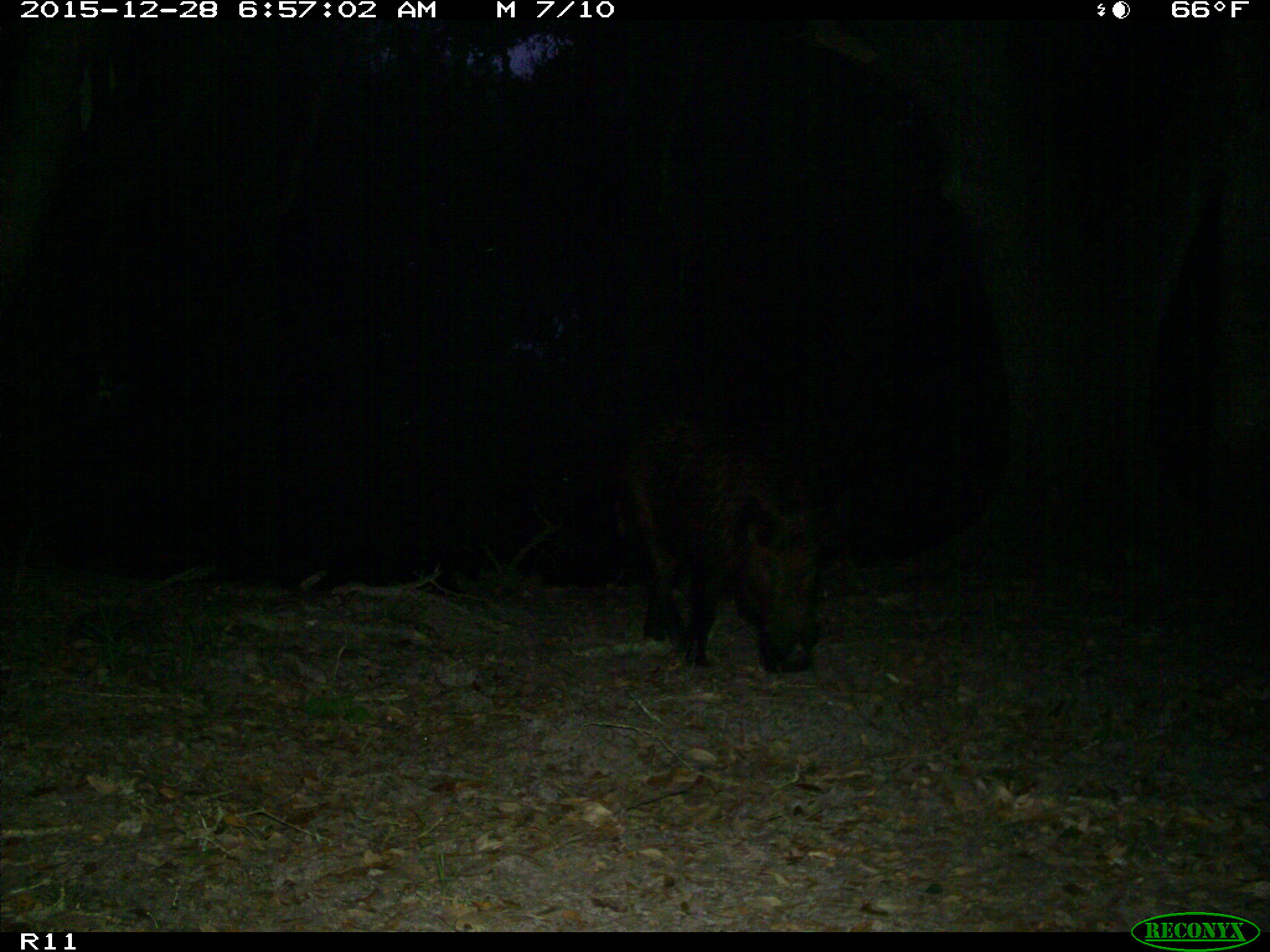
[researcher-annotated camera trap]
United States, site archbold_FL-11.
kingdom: Animalia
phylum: Chordata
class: Mammalia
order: Artiodactyla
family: Suidae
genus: Sus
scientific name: Sus scrofa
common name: wild boar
Sus scrofa (wild boar).